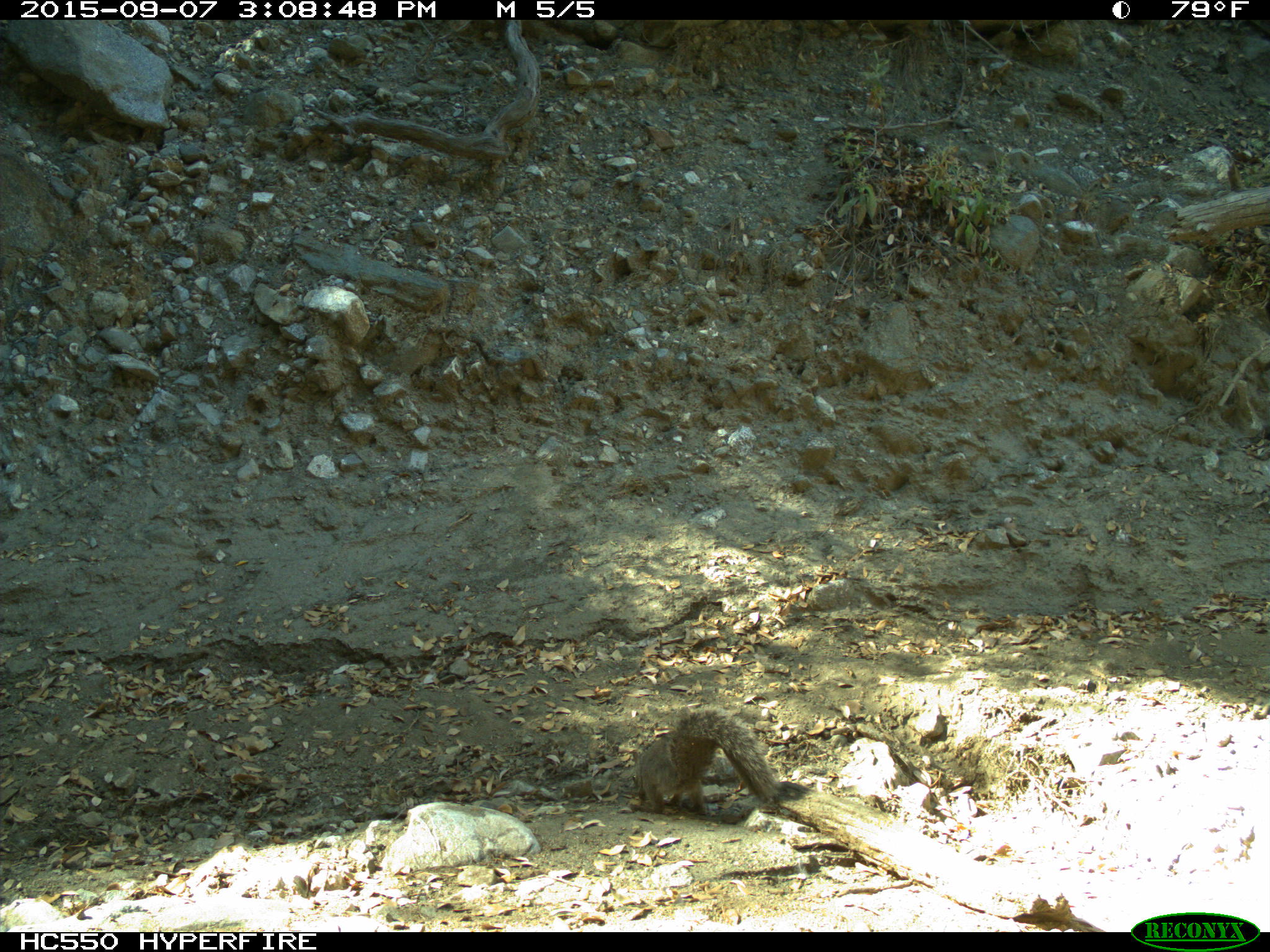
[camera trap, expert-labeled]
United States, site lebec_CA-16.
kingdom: Animalia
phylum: Chordata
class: Mammalia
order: Rodentia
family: Sciuridae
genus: Sciurus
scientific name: Sciurus carolinensis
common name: eastern gray squirrel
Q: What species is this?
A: Sciurus carolinensis (eastern gray squirrel).